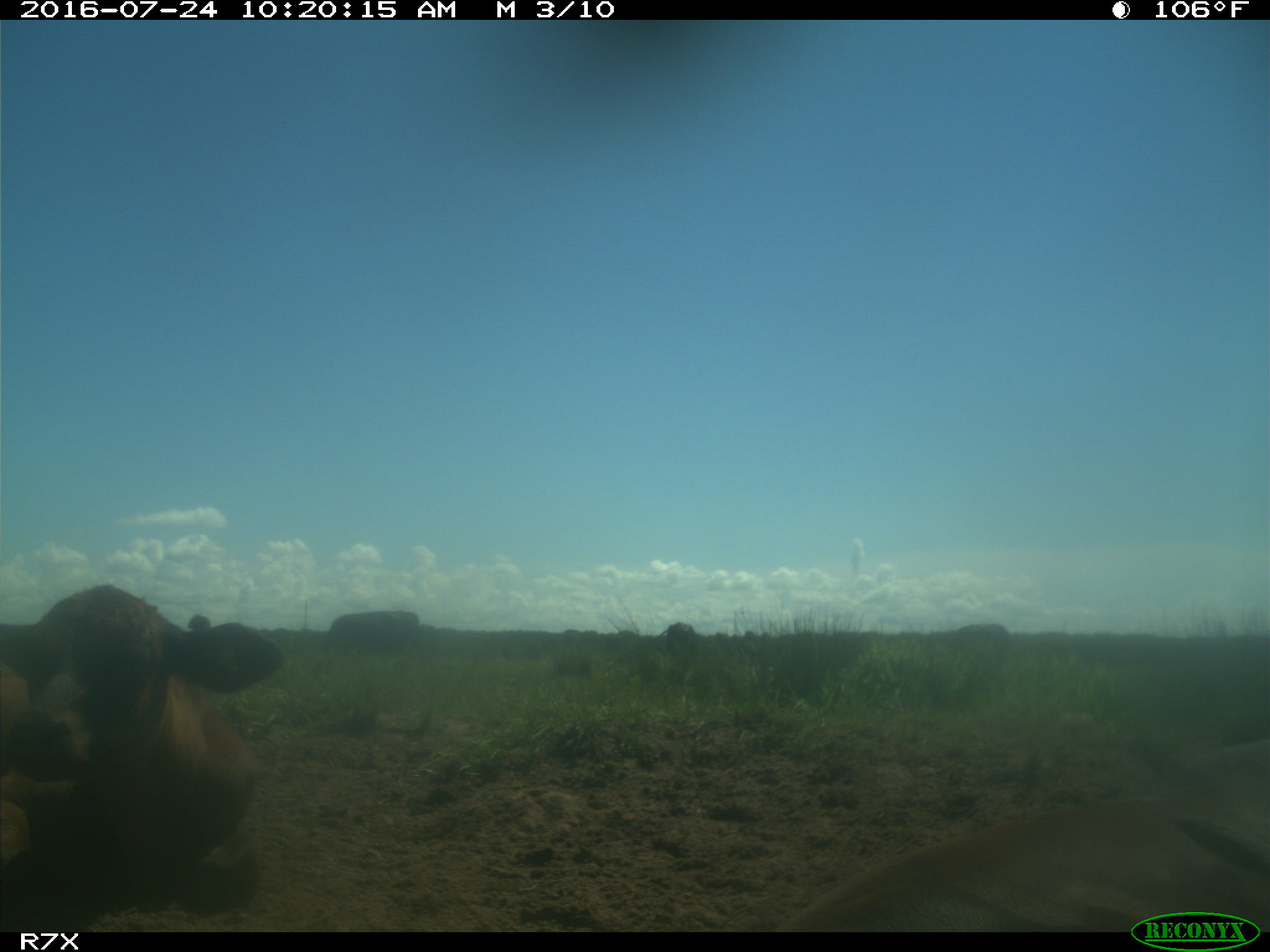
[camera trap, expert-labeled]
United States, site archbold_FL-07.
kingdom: Animalia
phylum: Chordata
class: Mammalia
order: Artiodactyla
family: Bovidae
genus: Bos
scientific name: Bos taurus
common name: domestic cow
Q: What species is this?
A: Bos taurus (domestic cow).